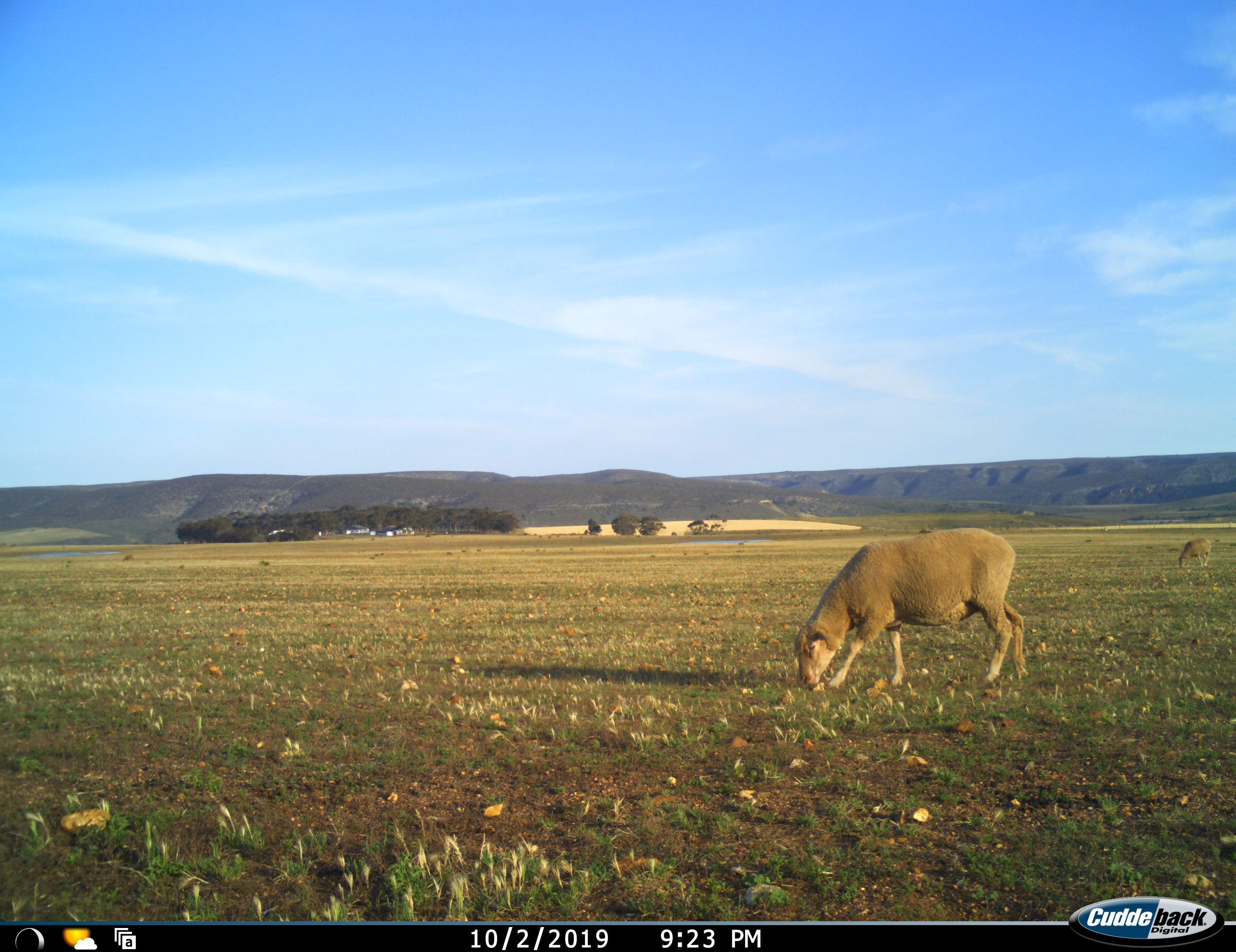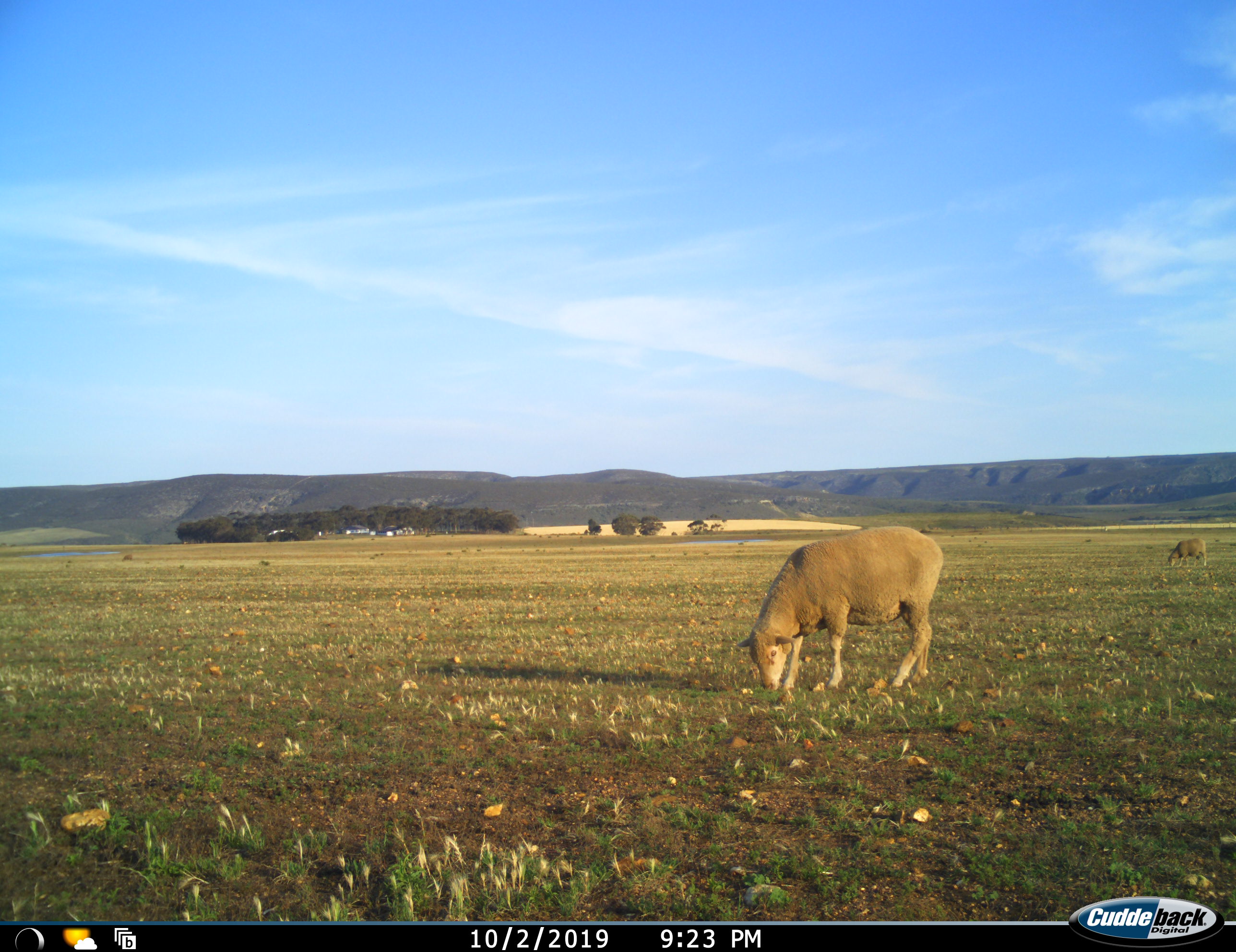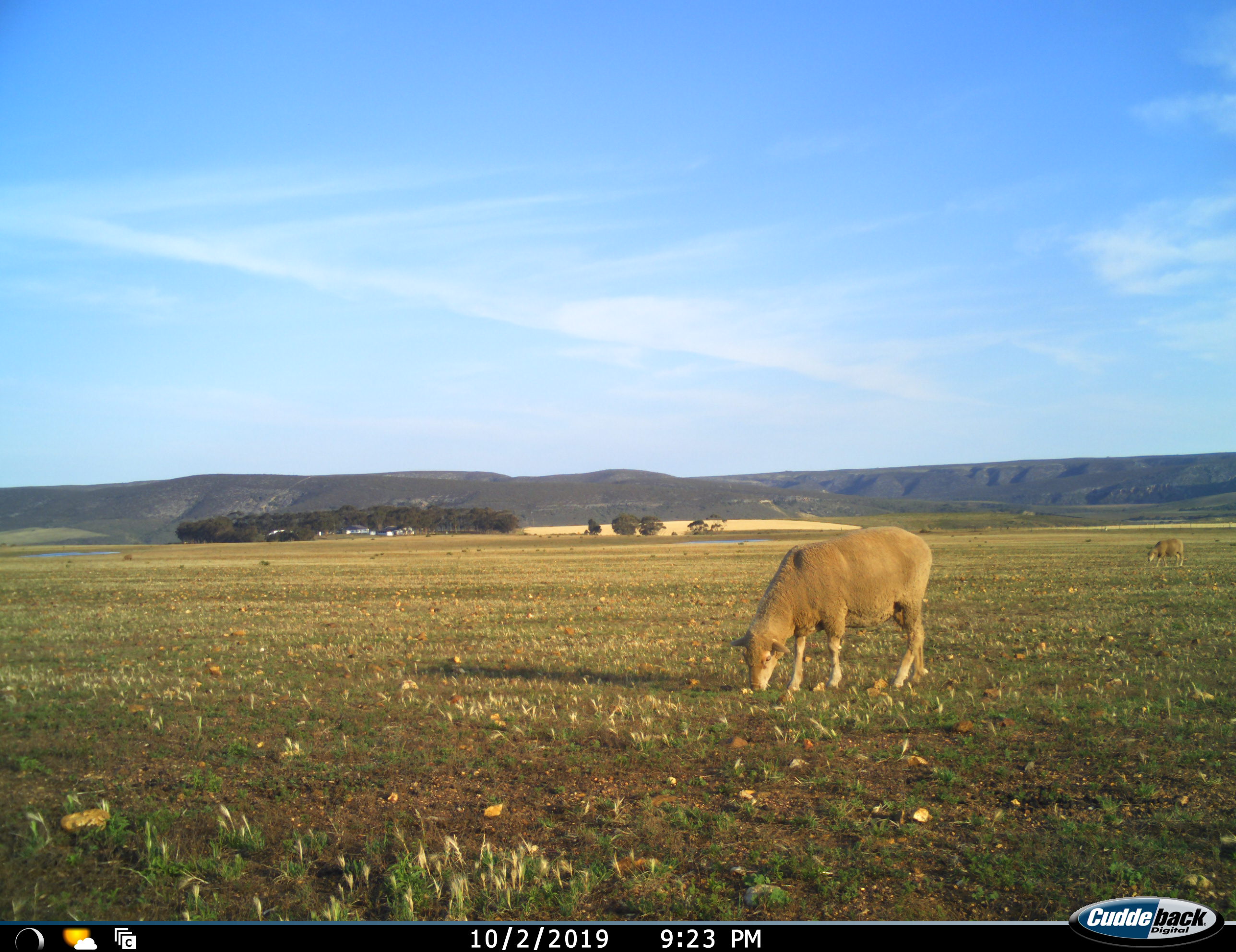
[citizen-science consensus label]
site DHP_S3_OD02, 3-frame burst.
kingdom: Animalia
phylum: Chordata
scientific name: Vertebrata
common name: domestic animal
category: domesticanimal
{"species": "domesticanimal (domestic animal) (Vertebrata)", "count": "2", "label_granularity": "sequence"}